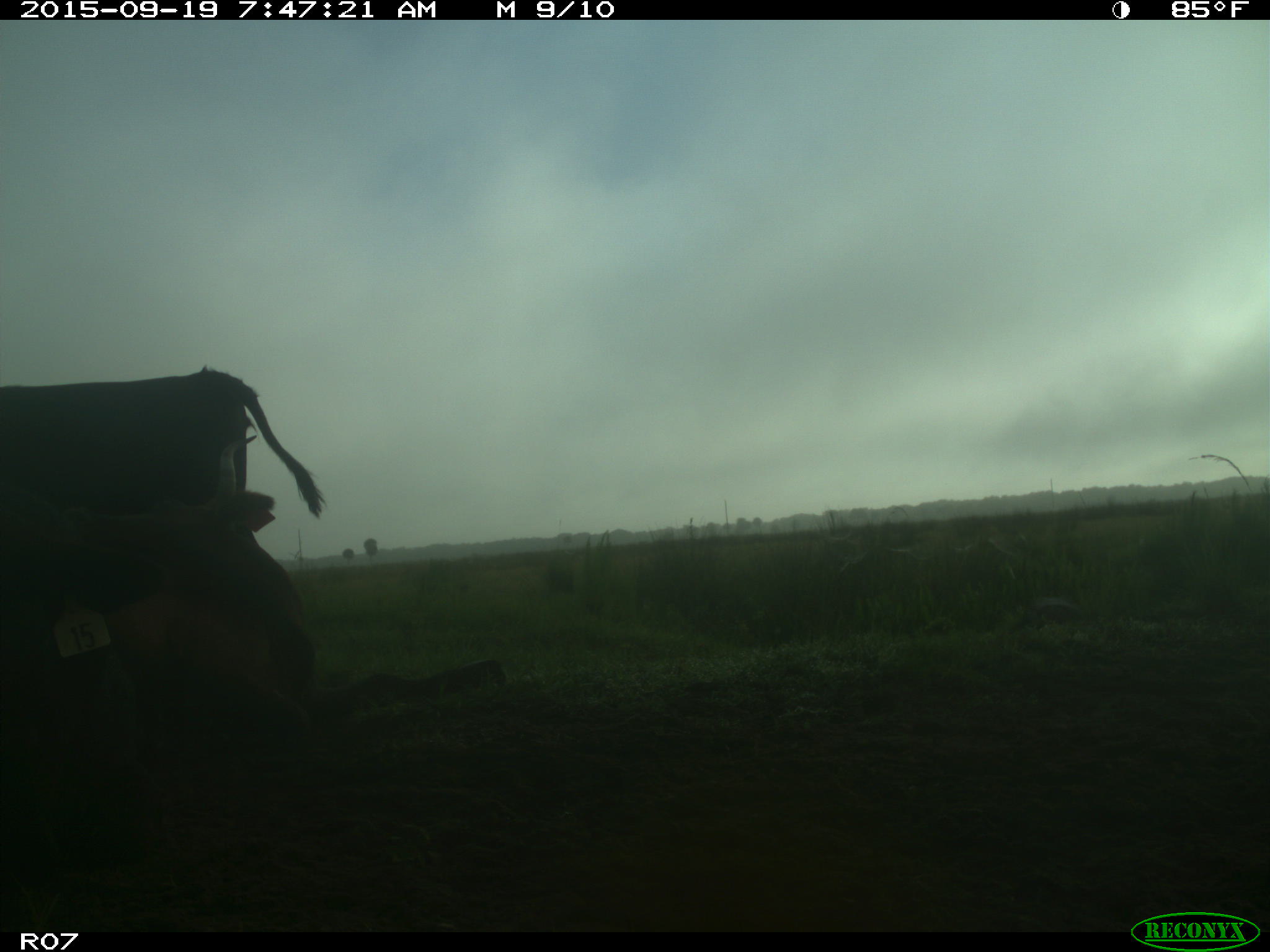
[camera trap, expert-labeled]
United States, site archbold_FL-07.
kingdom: Animalia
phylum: Chordata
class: Mammalia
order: Artiodactyla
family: Bovidae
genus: Bos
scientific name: Bos taurus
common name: domestic cow